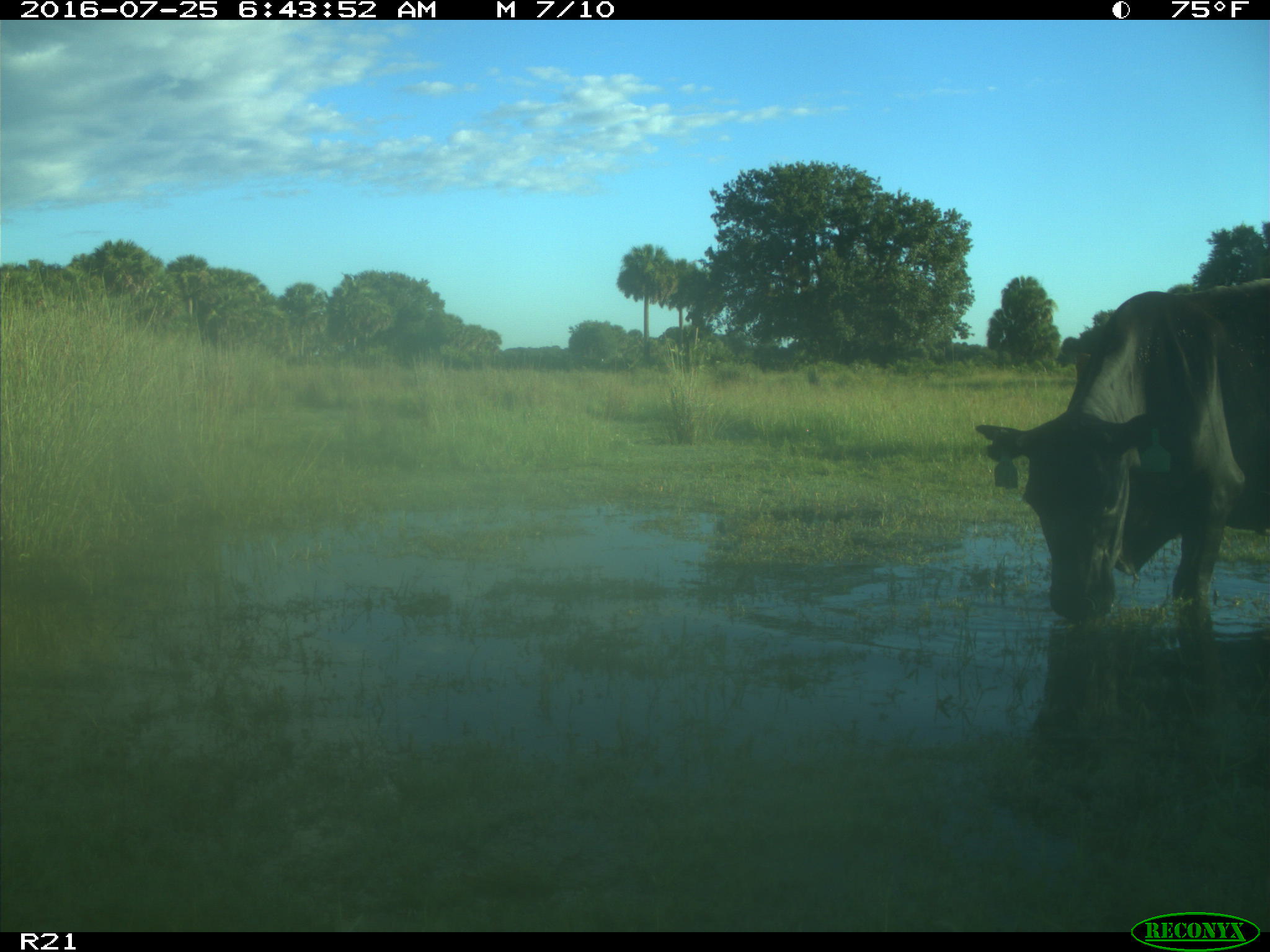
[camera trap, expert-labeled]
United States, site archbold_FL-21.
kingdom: Animalia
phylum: Chordata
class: Mammalia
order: Artiodactyla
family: Bovidae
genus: Bos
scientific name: Bos taurus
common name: domestic cow